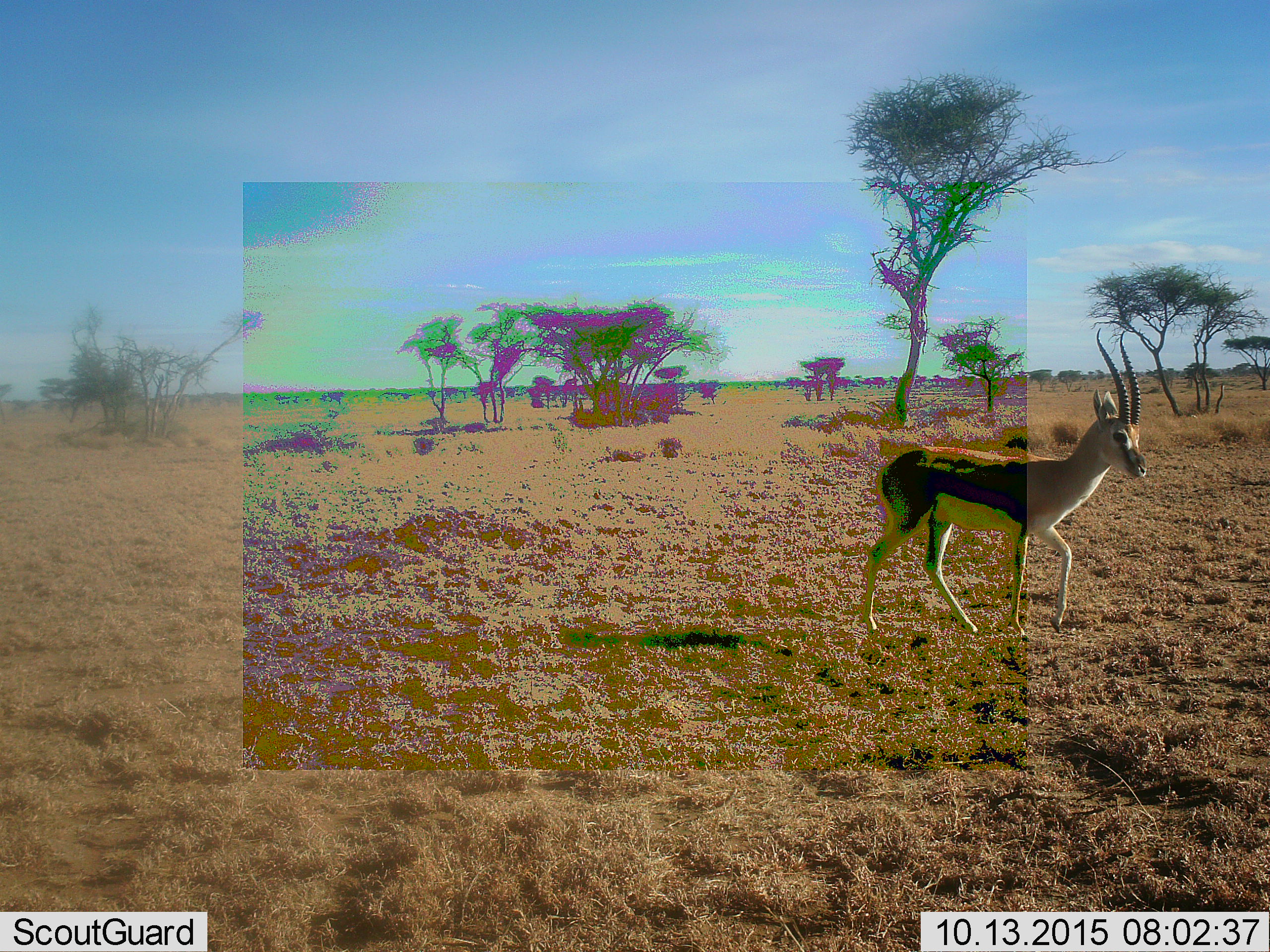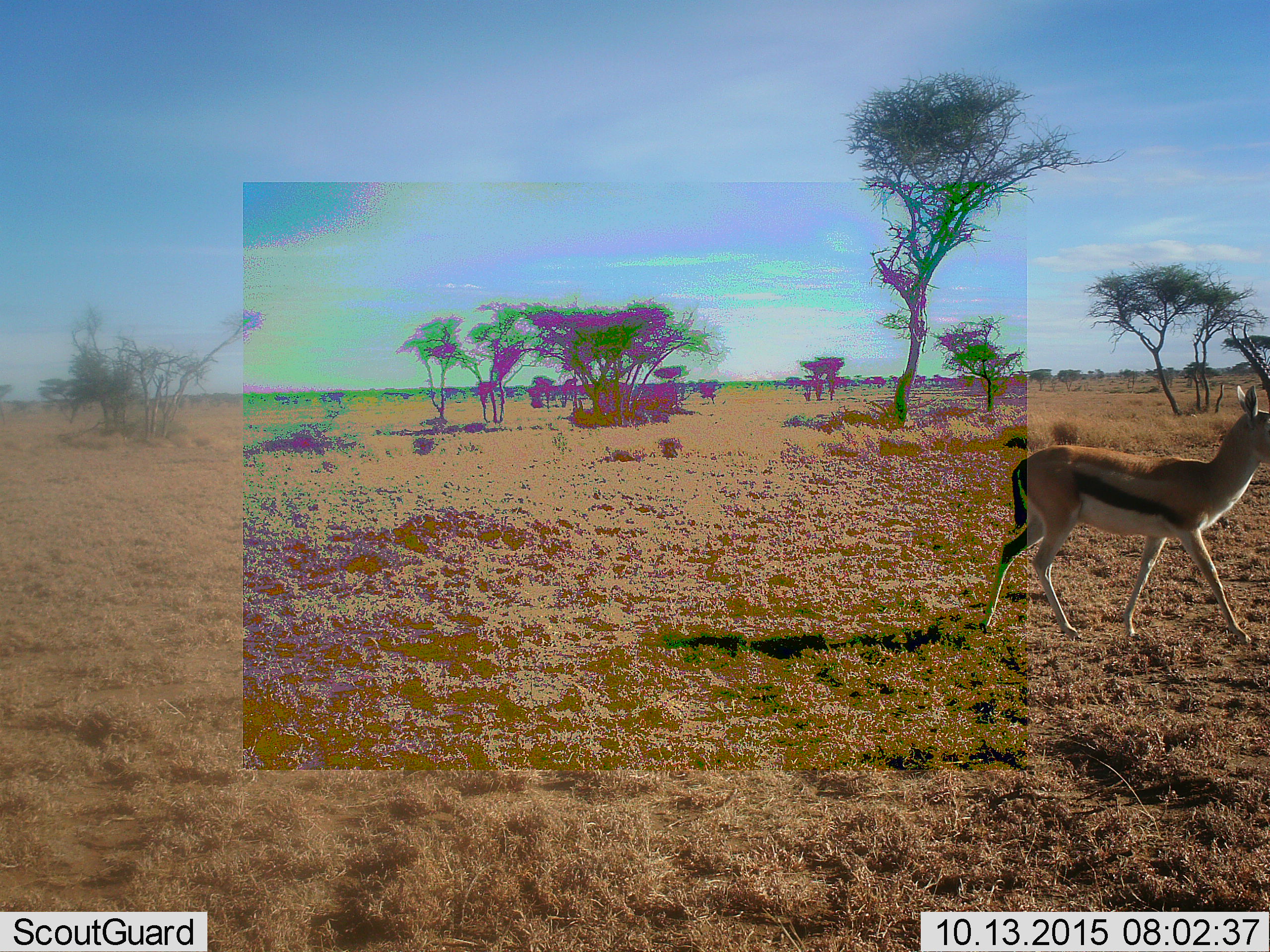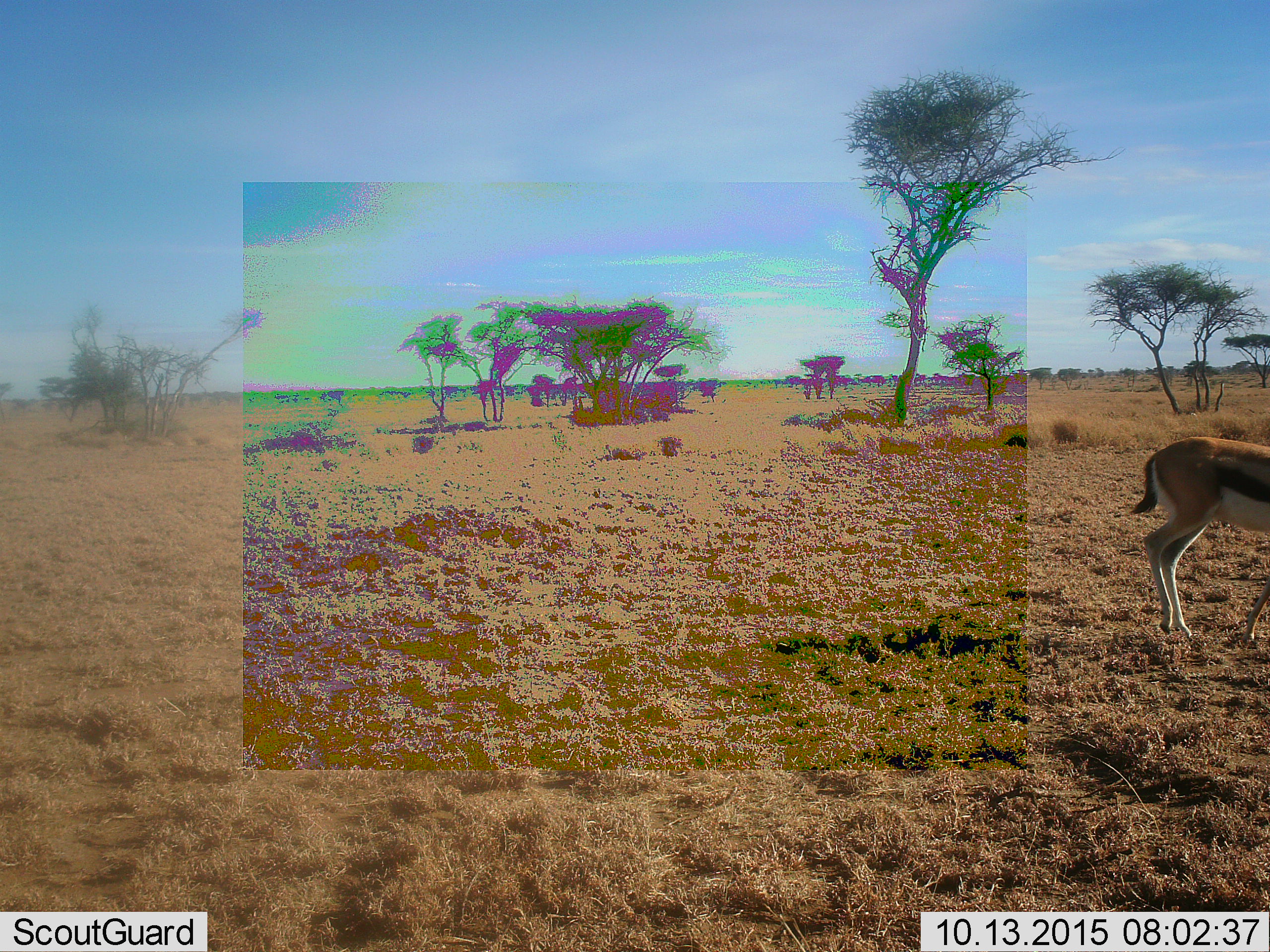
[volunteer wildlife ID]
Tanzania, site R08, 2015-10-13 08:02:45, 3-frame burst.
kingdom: Animalia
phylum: Chordata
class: Mammalia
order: Artiodactyla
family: Bovidae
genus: Eudorcas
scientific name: Eudorcas thomsonii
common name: thomson's gazelle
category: gazellethomsons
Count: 1.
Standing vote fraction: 0%.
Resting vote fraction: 0%.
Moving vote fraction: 100%.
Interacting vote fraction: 0%.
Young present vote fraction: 0%.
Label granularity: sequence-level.